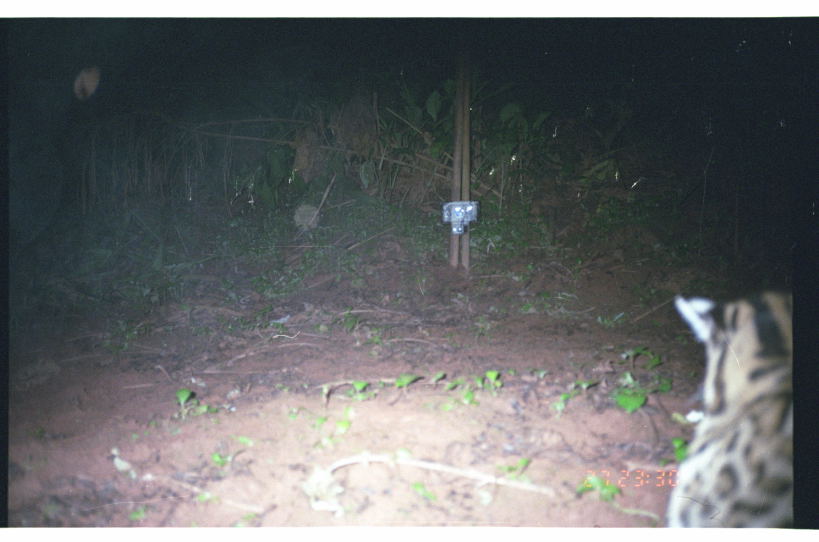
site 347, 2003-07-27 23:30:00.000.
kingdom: Animalia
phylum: Chordata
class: Mammalia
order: Carnivora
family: Felidae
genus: Leopardus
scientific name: Leopardus pardalis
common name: ocelot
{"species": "Leopardus pardalis (ocelot)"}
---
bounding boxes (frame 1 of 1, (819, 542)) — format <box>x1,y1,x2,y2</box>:
leopardus pardalis: <box>664,286,792,528</box>